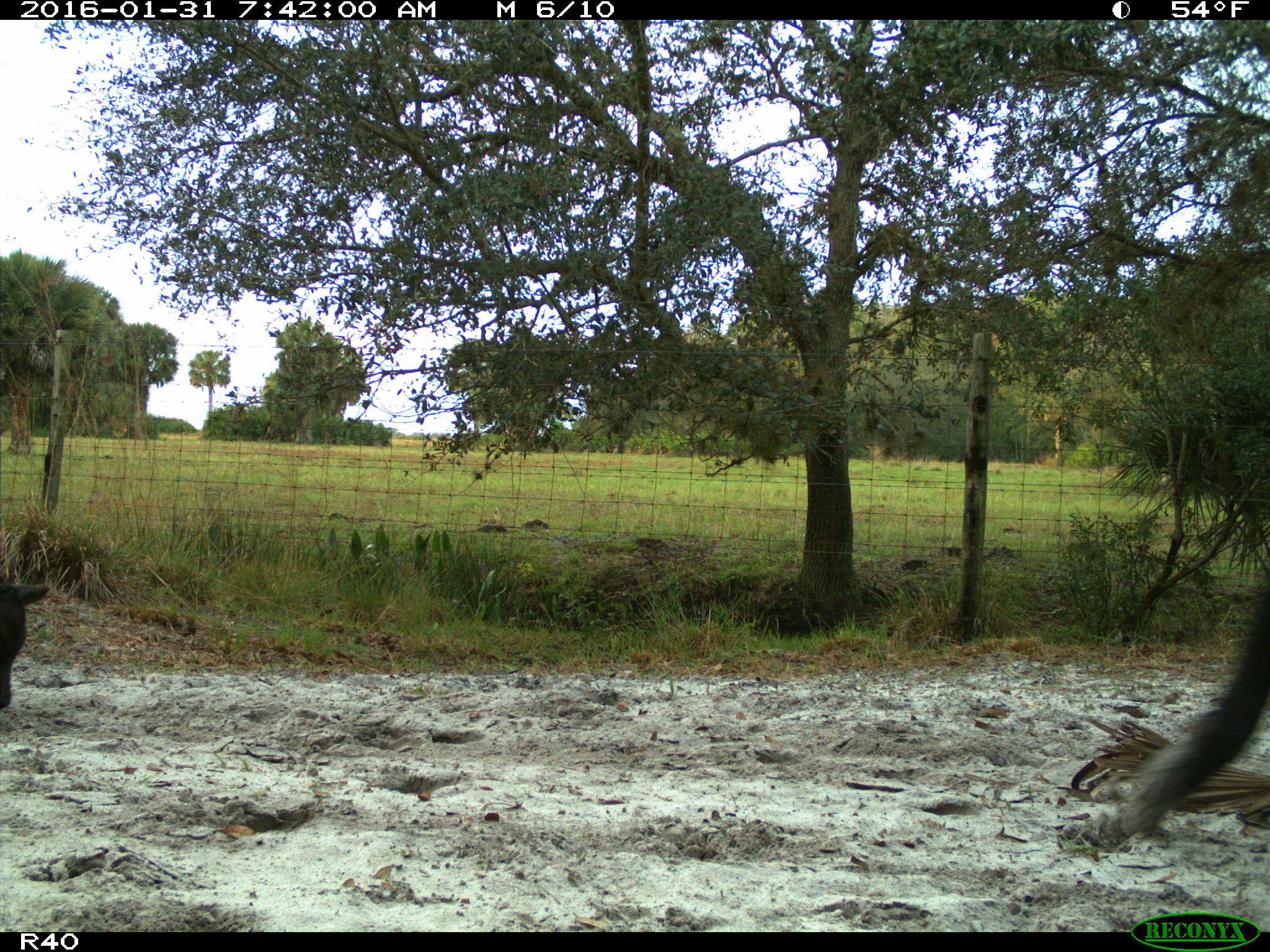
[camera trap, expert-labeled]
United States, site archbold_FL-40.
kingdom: Animalia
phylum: Chordata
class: Mammalia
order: Artiodactyla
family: Bovidae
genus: Bos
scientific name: Bos taurus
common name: domestic cow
Bos taurus (domestic cow).